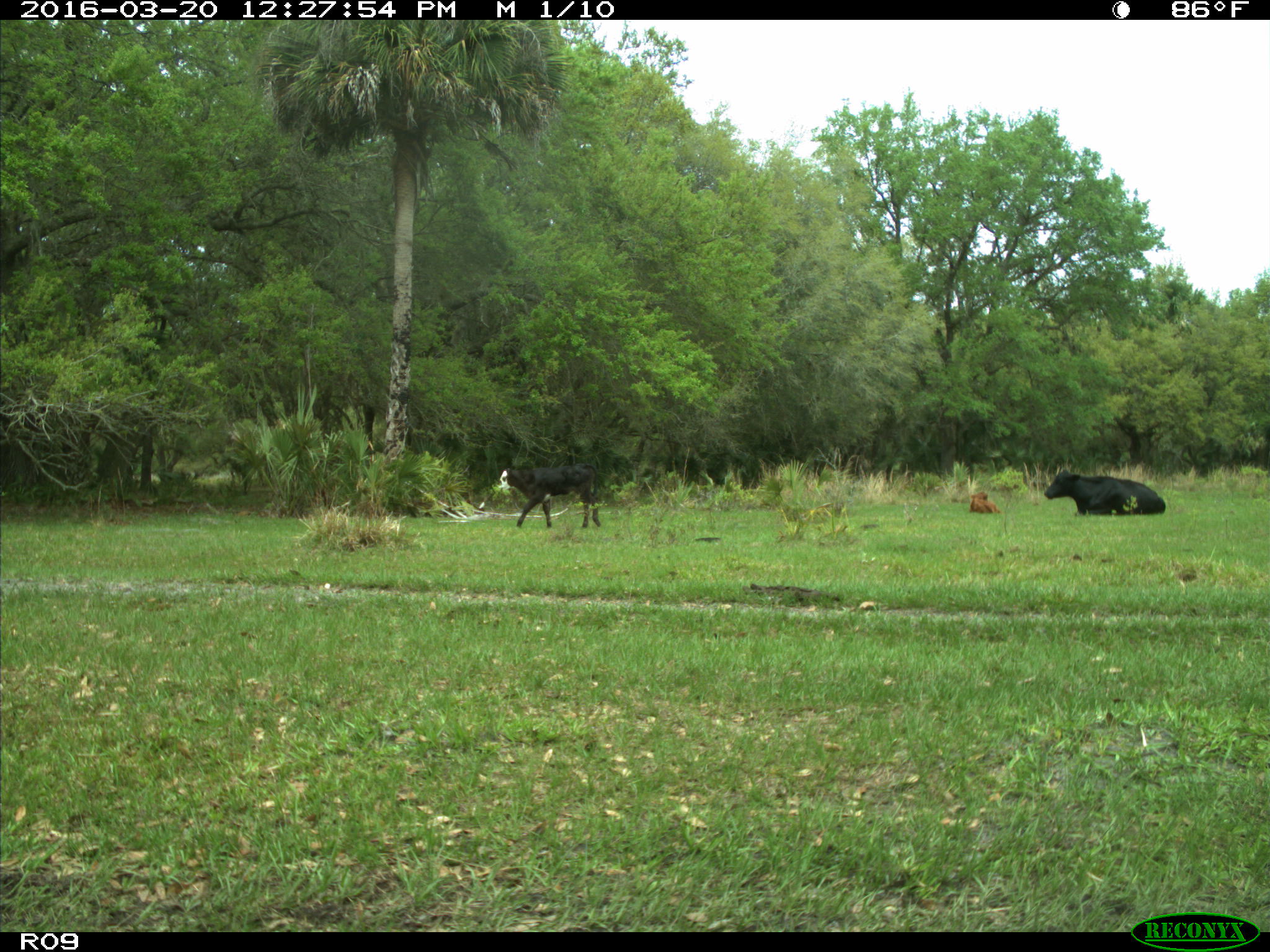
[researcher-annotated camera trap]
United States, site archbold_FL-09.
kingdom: Animalia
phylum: Chordata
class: Mammalia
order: Artiodactyla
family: Bovidae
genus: Bos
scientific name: Bos taurus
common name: domestic cow